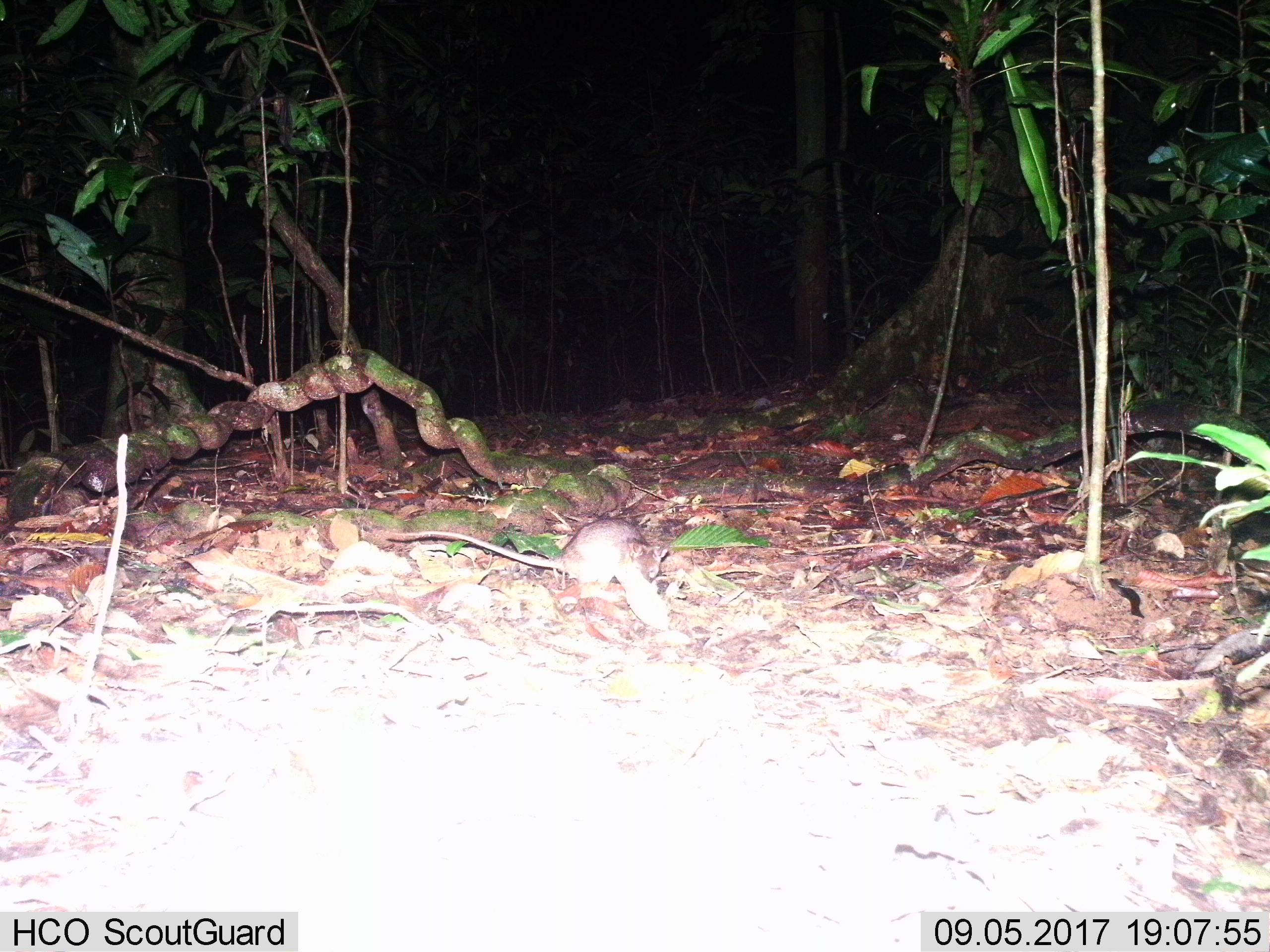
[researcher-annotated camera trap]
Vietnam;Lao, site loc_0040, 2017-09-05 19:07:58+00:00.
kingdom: Animalia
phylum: Chordata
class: Mammalia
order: Rodentia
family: Muridae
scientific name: Muridae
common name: old-world mice and rats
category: unidentified murid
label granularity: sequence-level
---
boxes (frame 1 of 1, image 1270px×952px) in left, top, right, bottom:
unidentified murid: 386, 519, 669, 588